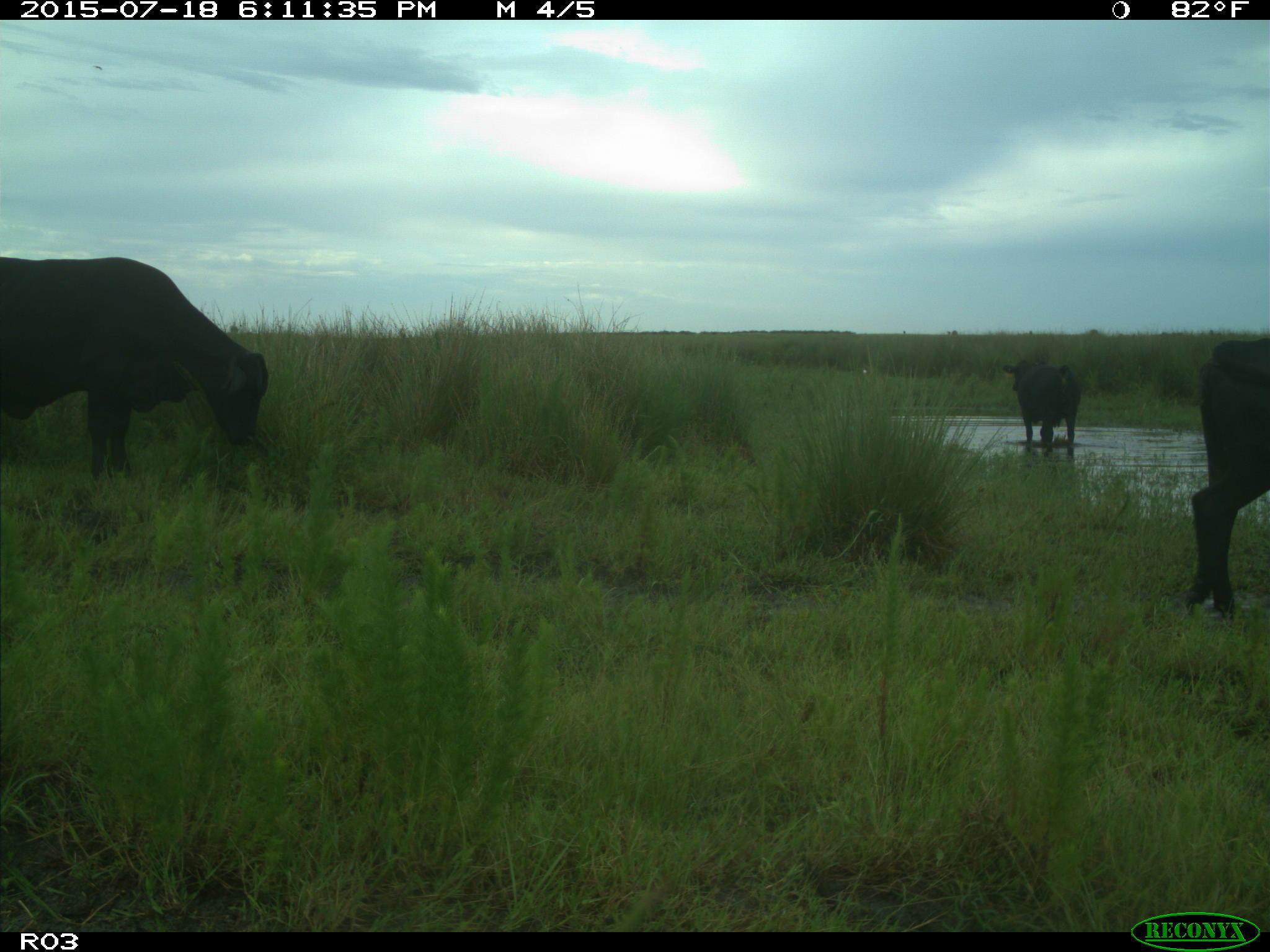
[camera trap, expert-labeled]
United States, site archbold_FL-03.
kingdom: Animalia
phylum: Chordata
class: Mammalia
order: Artiodactyla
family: Bovidae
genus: Bos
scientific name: Bos taurus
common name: domestic cow